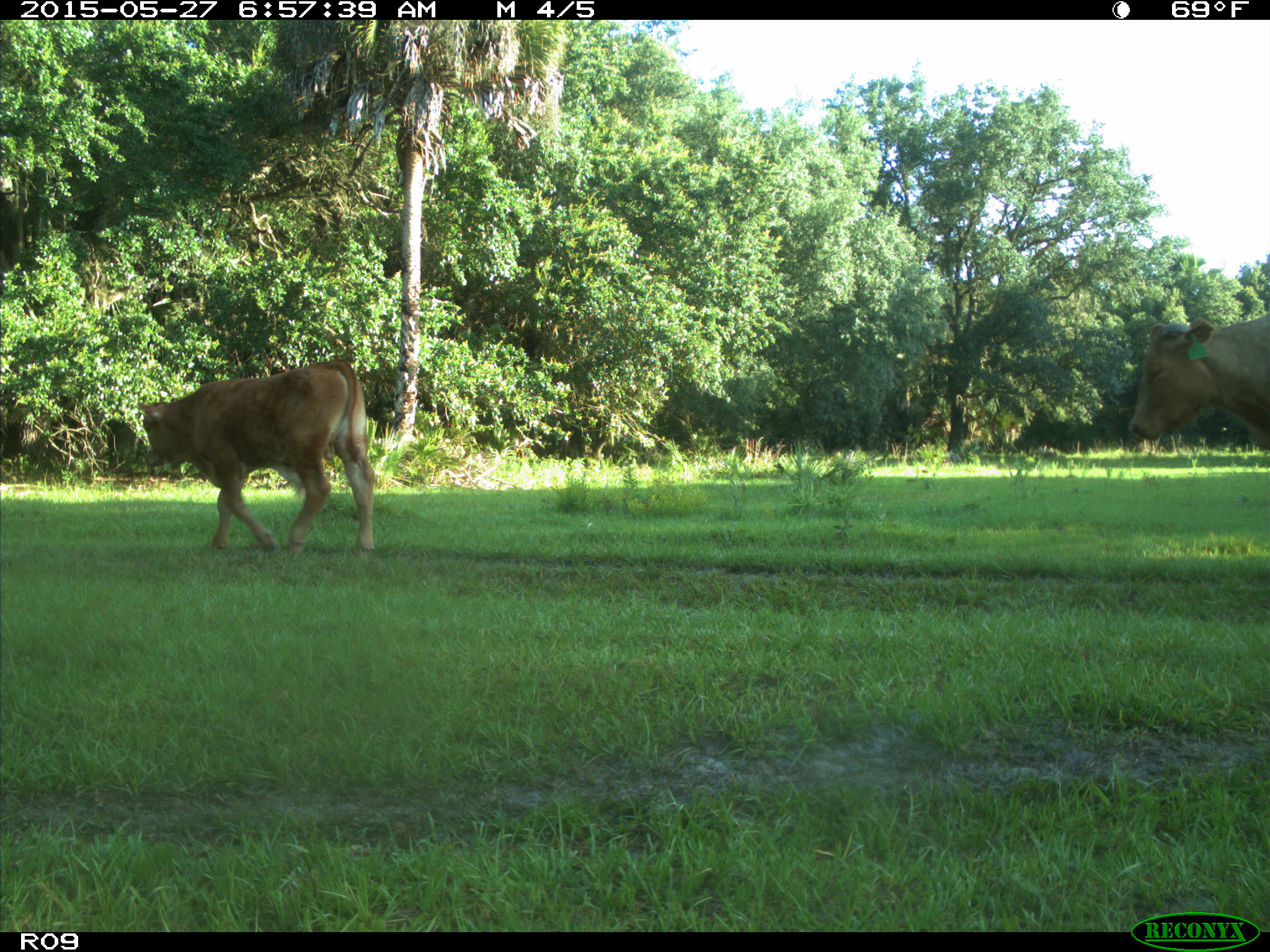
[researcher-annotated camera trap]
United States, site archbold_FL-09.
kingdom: Animalia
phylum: Chordata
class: Mammalia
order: Artiodactyla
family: Bovidae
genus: Bos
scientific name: Bos taurus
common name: domestic cow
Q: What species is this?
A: Bos taurus (domestic cow).